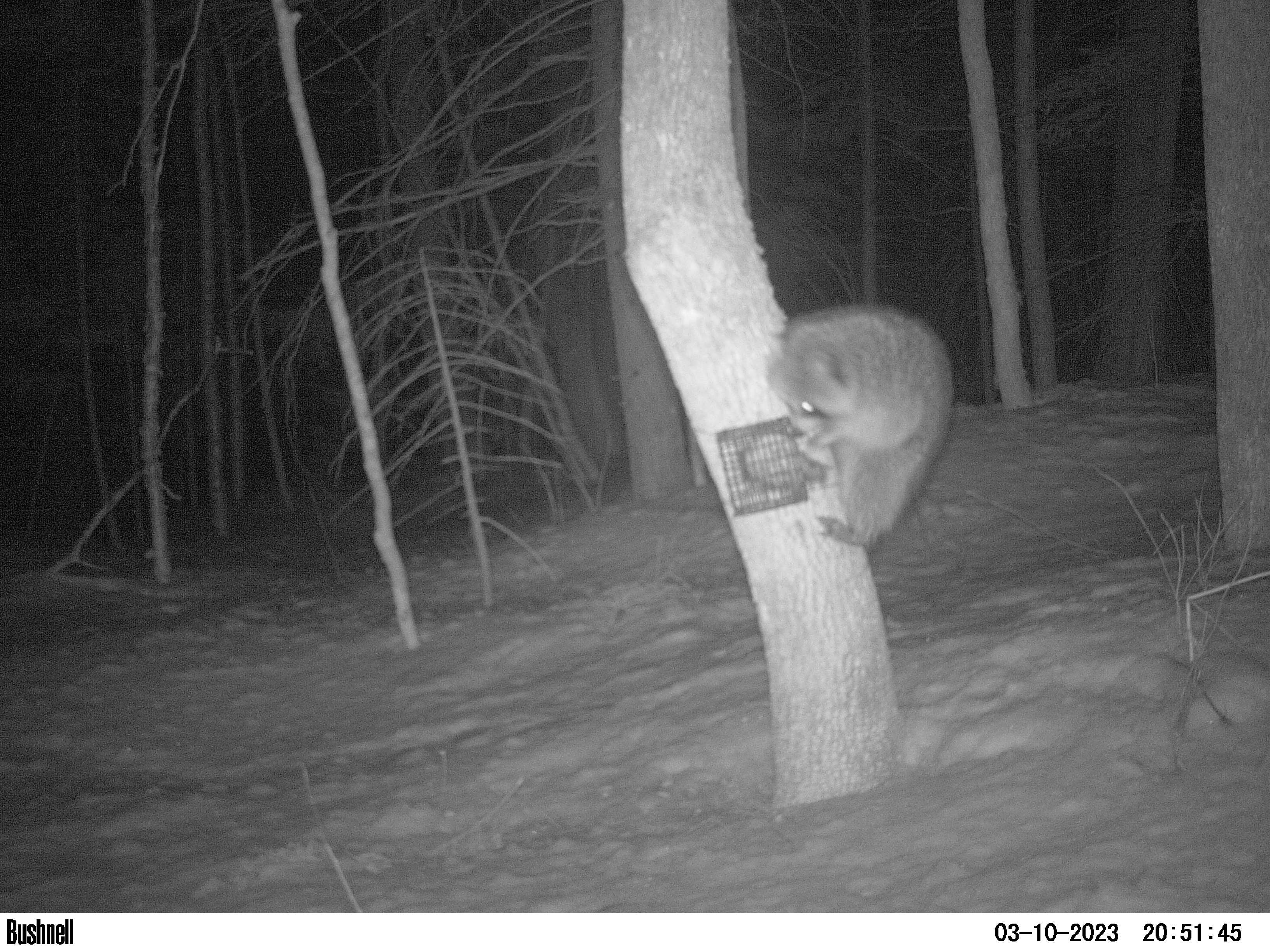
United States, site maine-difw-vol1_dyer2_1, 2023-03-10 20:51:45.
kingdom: Animalia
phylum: Chordata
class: Mammalia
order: Carnivora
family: Procyonidae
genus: Procyon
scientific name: Procyon lotor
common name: raccoon